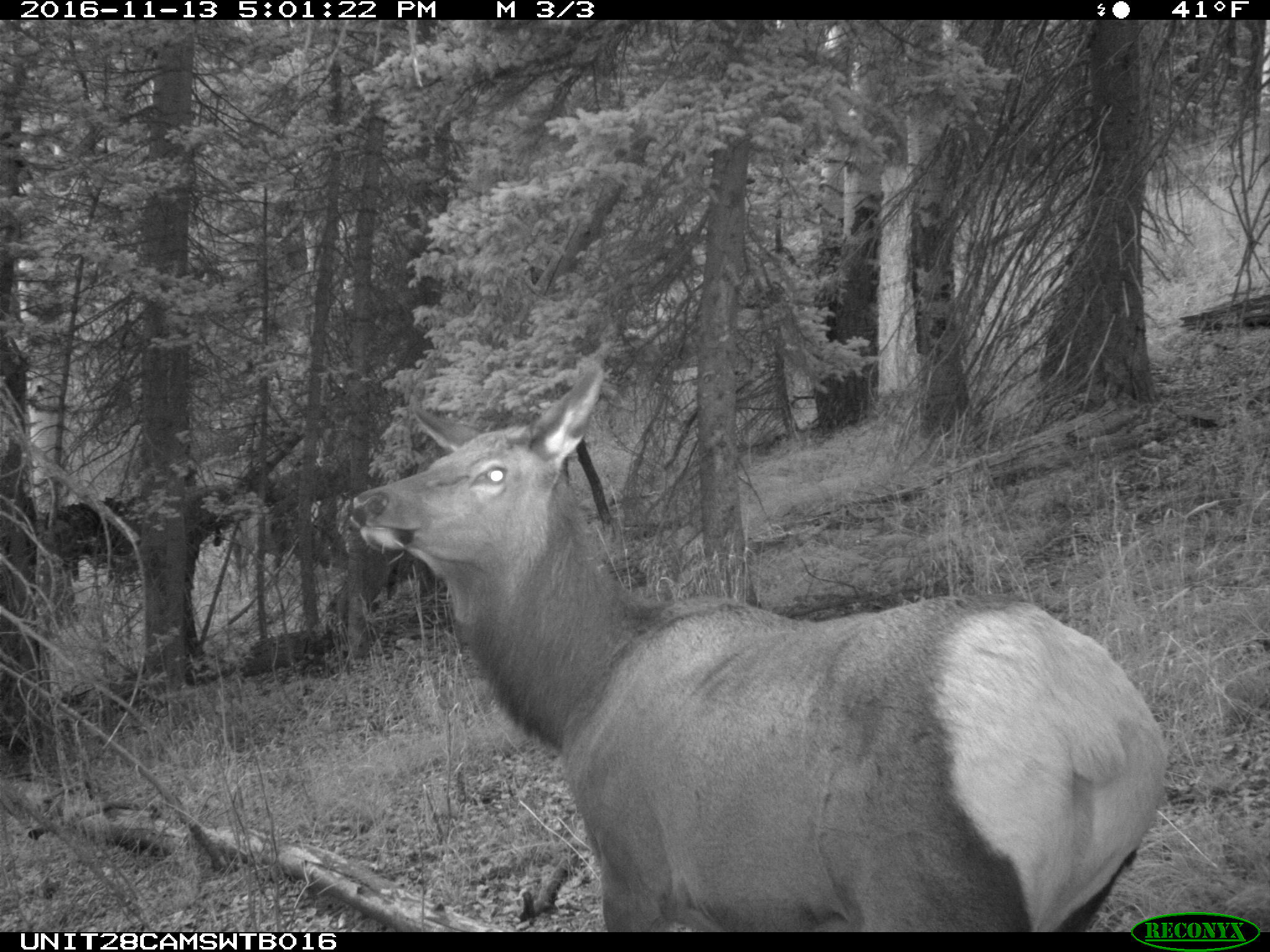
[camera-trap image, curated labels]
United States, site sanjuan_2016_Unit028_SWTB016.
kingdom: Animalia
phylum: Chordata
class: Mammalia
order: Artiodactyla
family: Cervidae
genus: Cervus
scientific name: Cervus elaphus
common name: red deer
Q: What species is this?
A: Cervus elaphus (red deer).